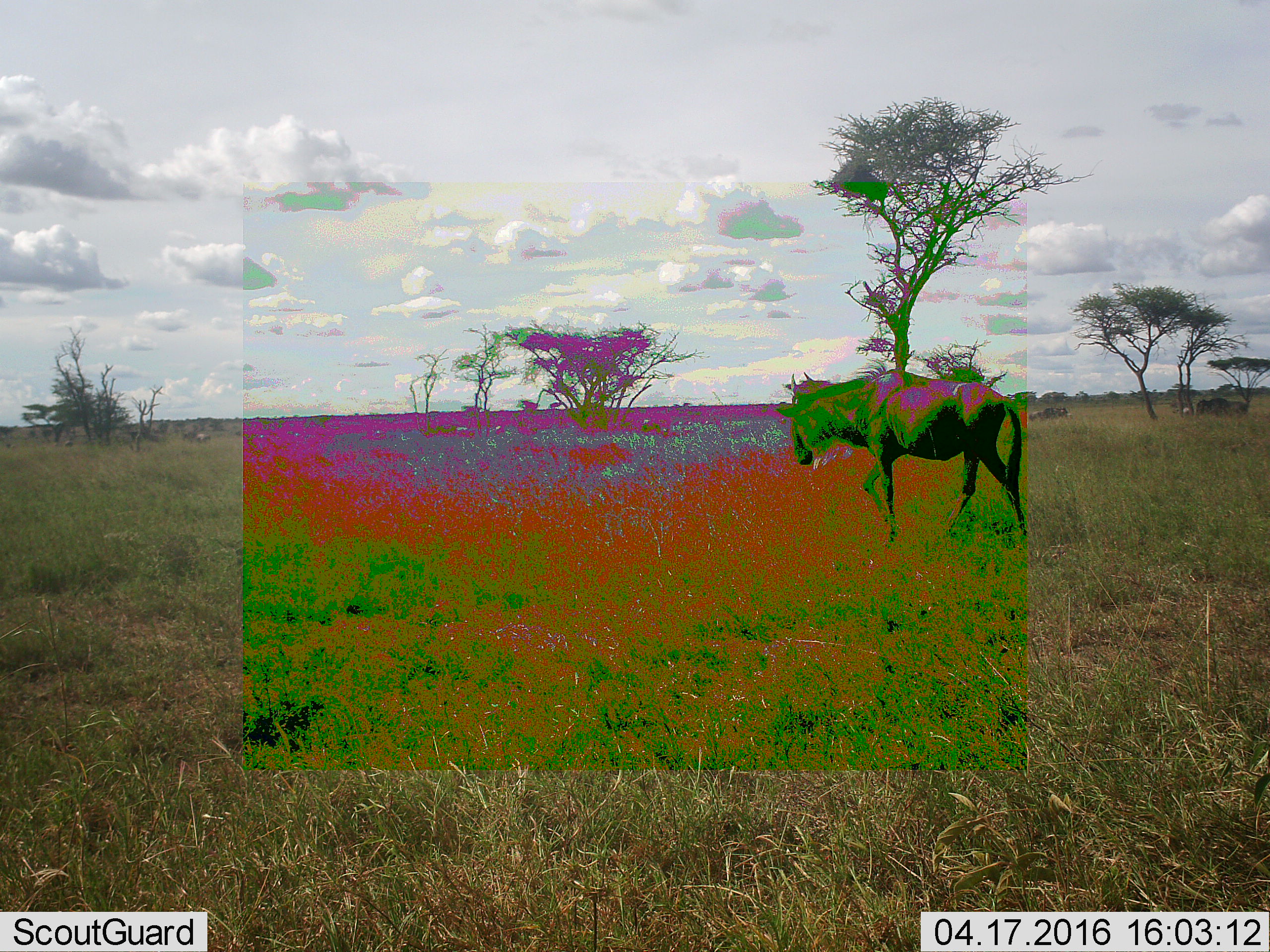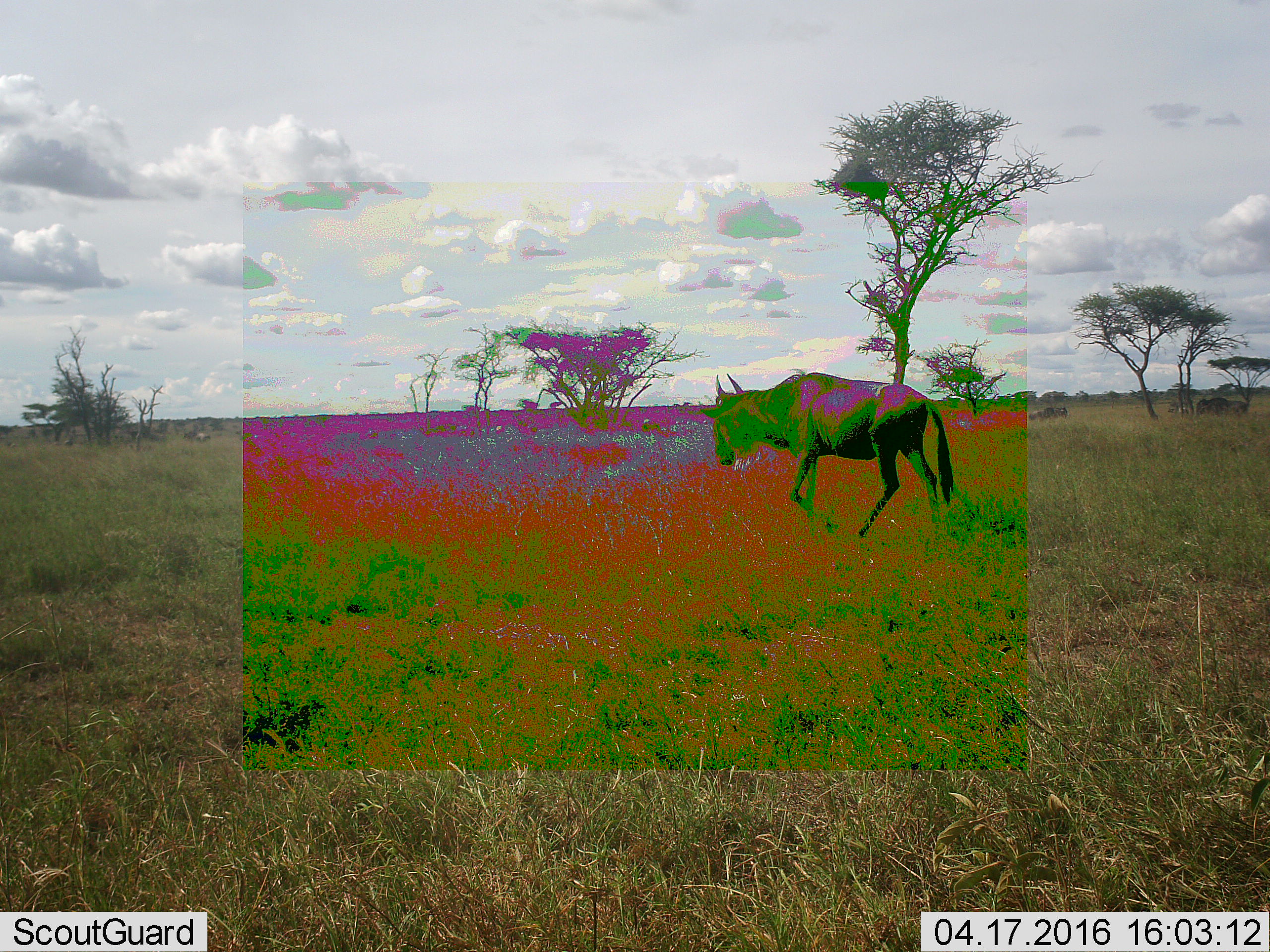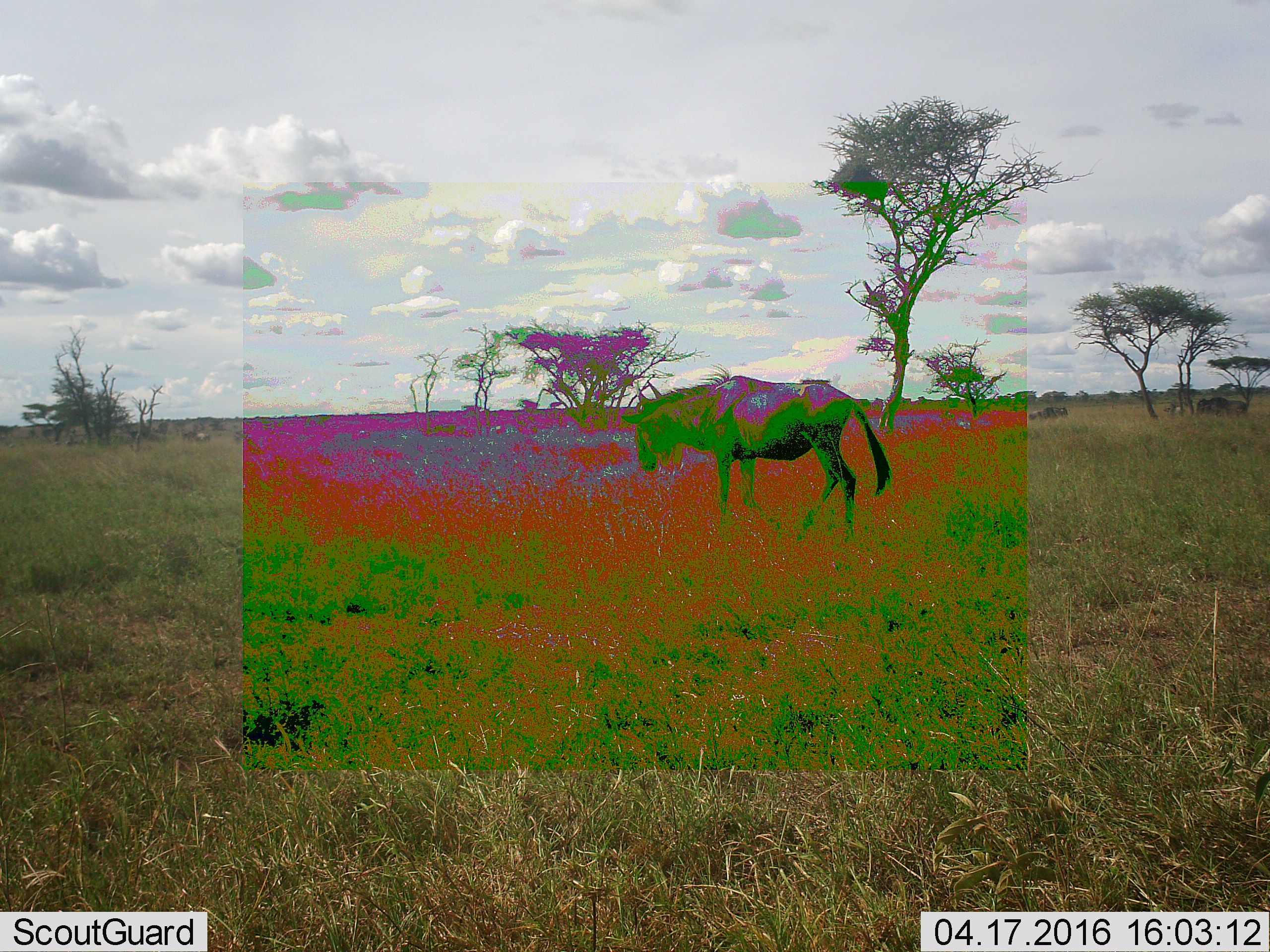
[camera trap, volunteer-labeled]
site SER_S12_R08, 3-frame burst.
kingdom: Animalia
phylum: Chordata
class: Mammalia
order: Artiodactyla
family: Bovidae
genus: Connochaetes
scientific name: Connochaetes taurinus taurinus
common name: blue wildebeest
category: wildebeestblue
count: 1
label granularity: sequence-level